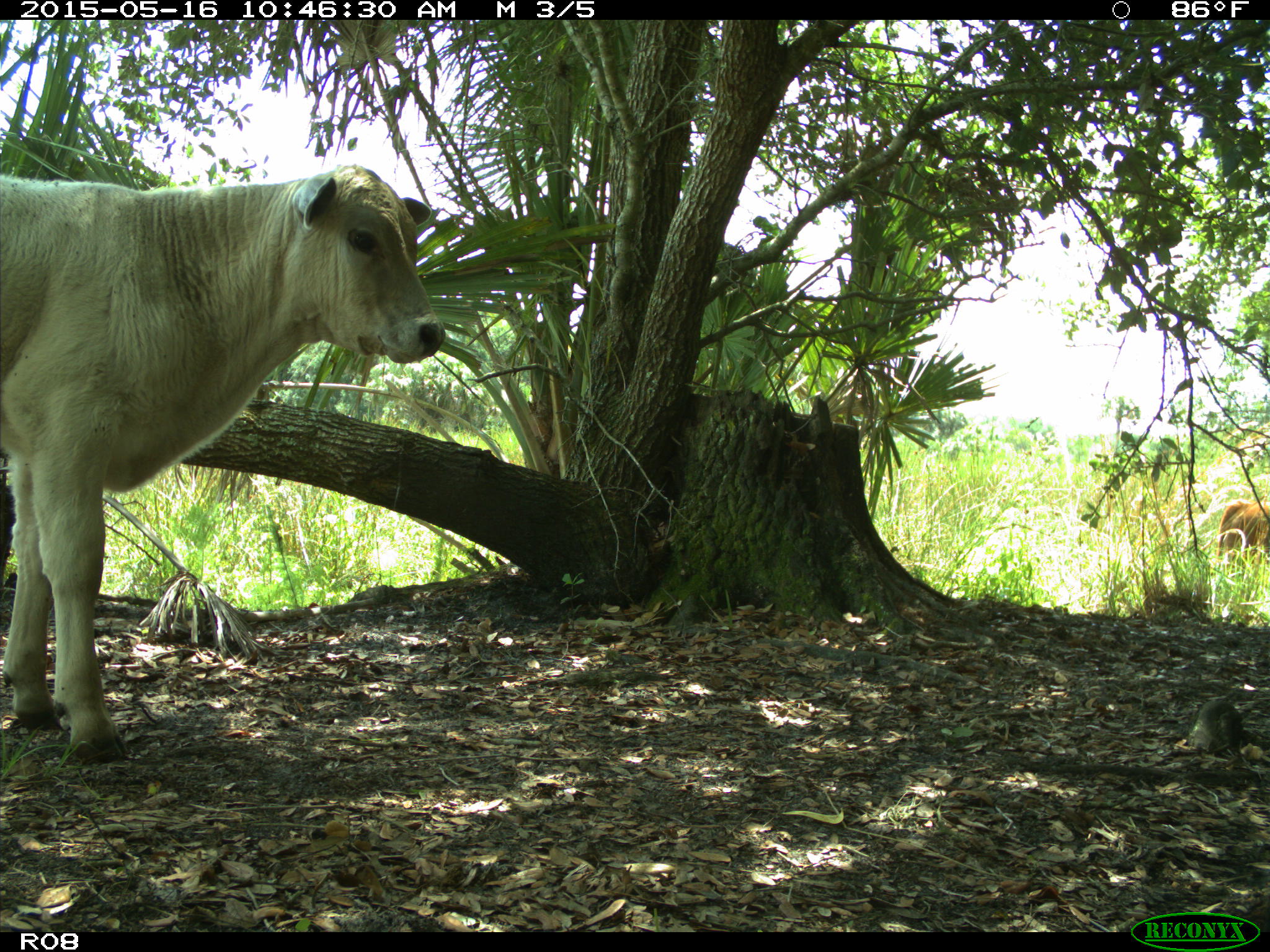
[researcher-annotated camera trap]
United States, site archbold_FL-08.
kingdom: Animalia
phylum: Chordata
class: Mammalia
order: Artiodactyla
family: Bovidae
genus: Bos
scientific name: Bos taurus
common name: domestic cow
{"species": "Bos taurus (domestic cow)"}